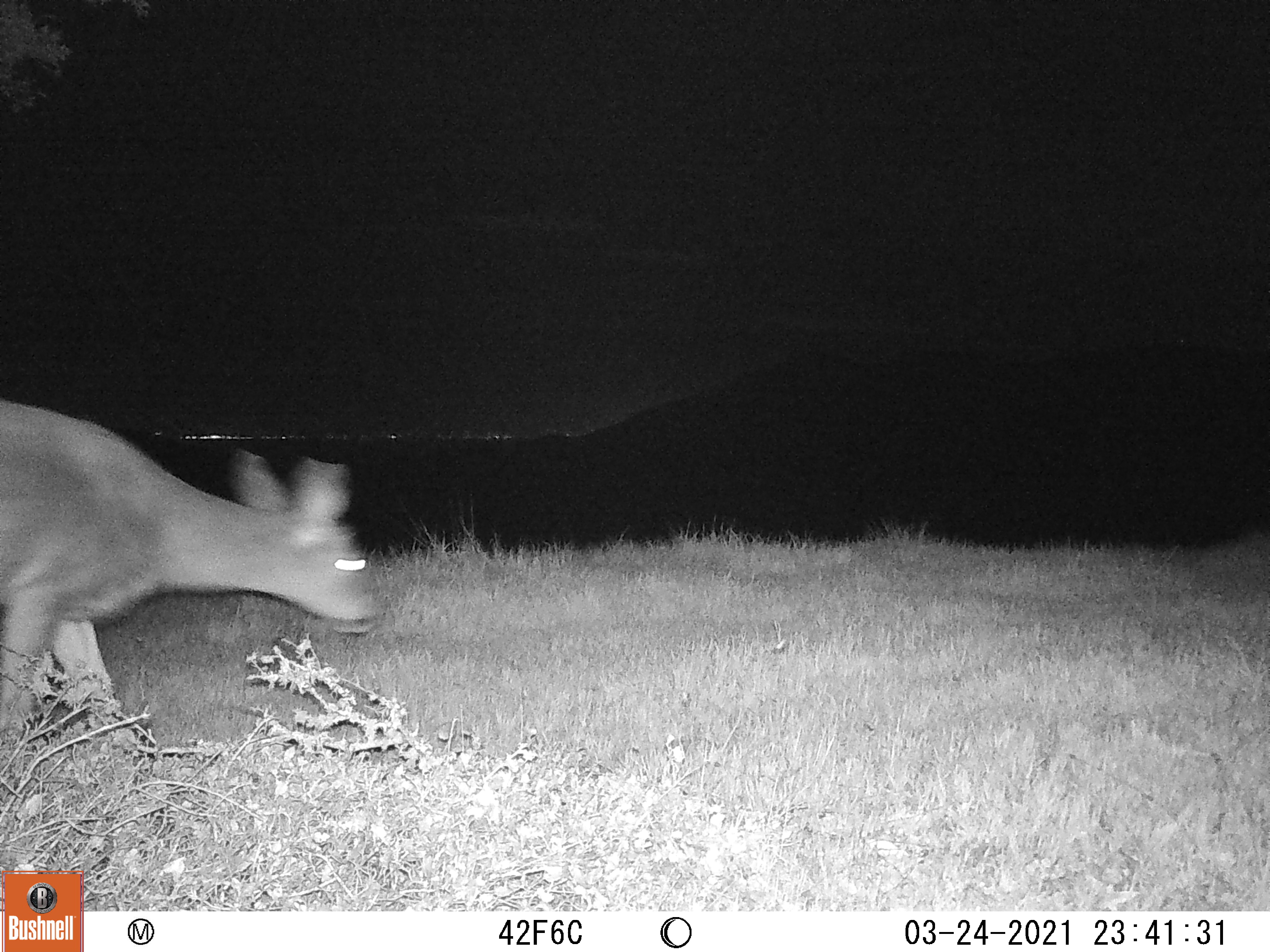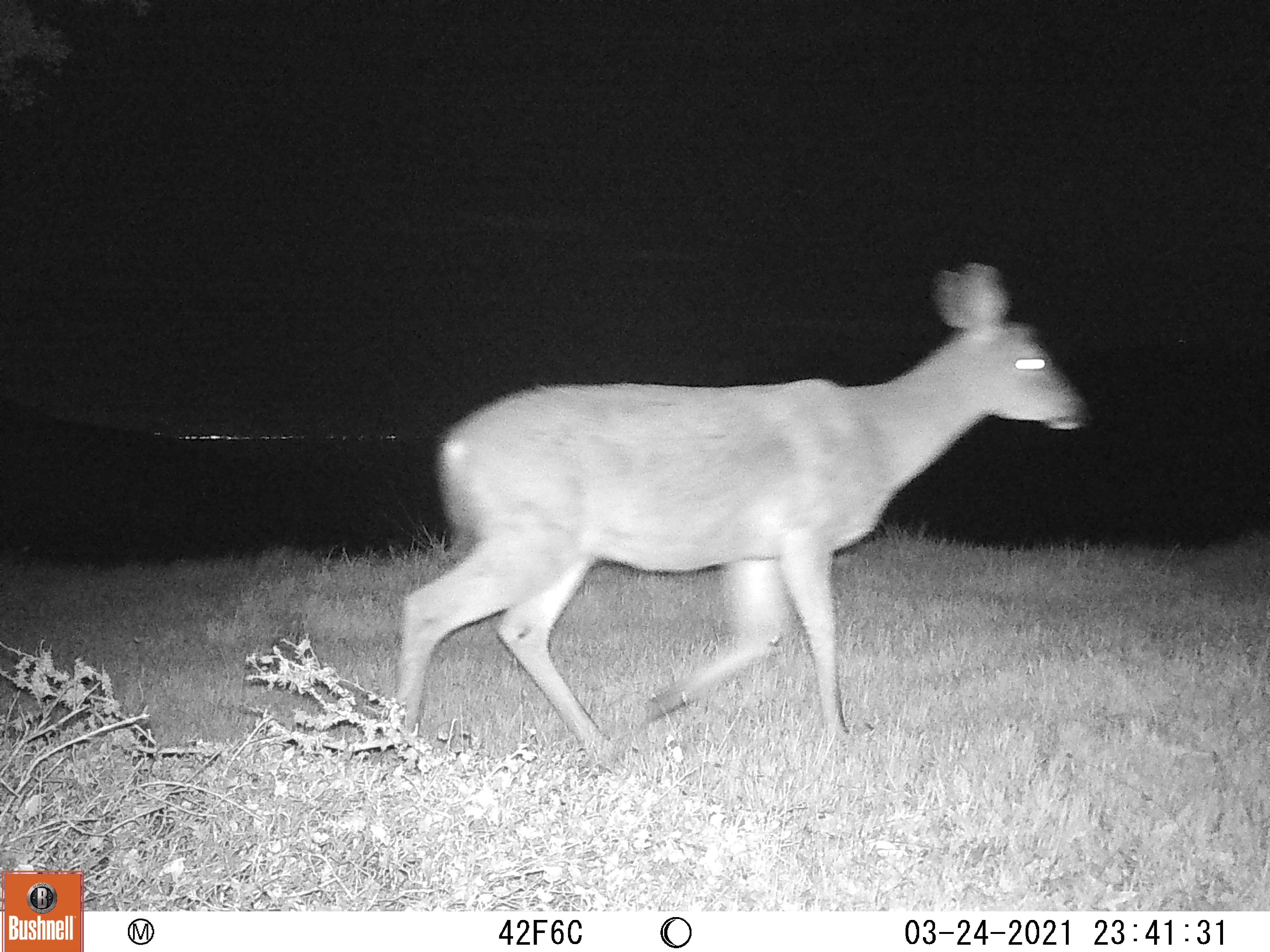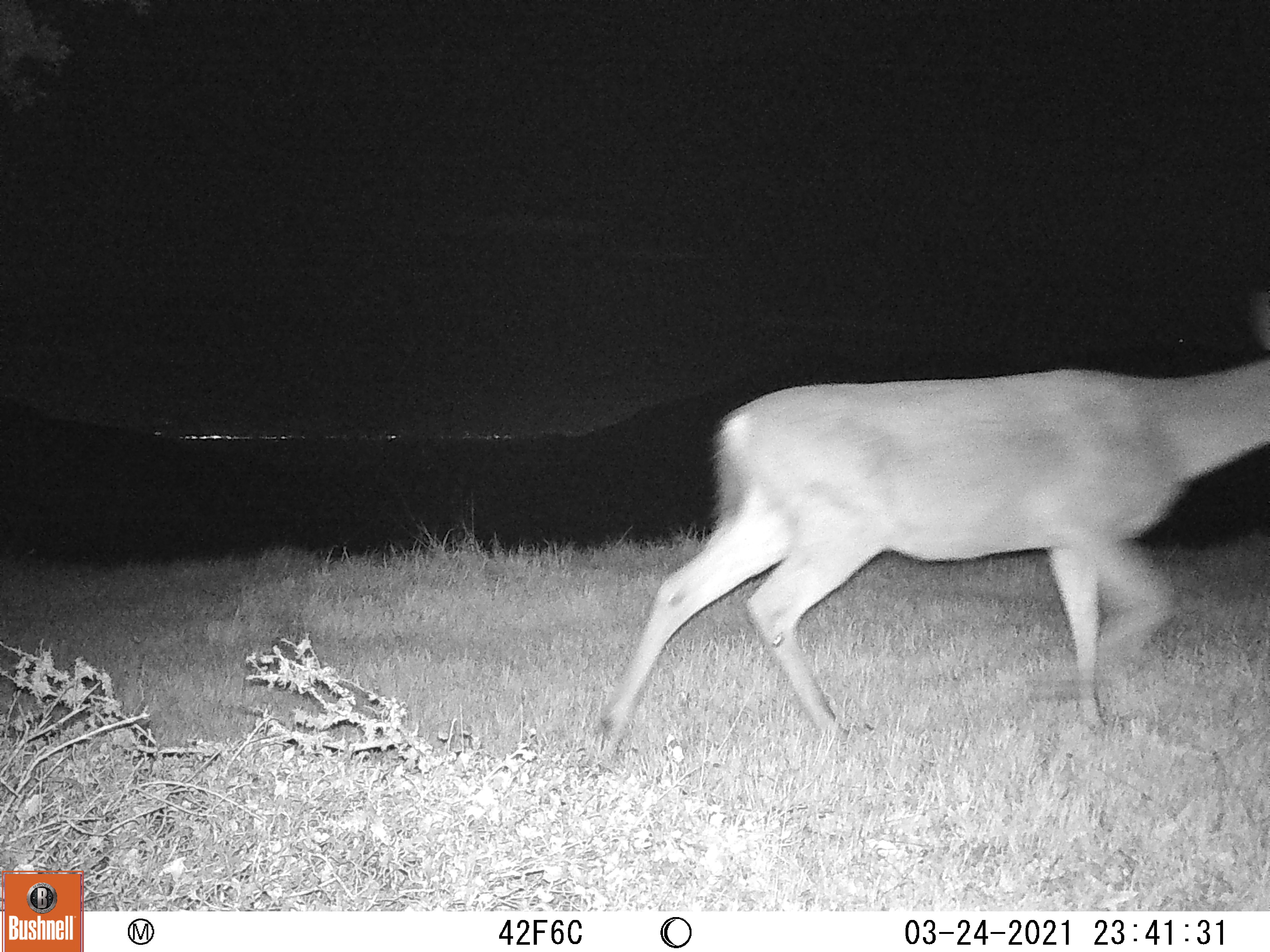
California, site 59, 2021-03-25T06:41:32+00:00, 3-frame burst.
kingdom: Animalia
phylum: Chordata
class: Mammalia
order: Artiodactyla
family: Cervidae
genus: Odocoileus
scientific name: Odocoileus hemionus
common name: mule deer